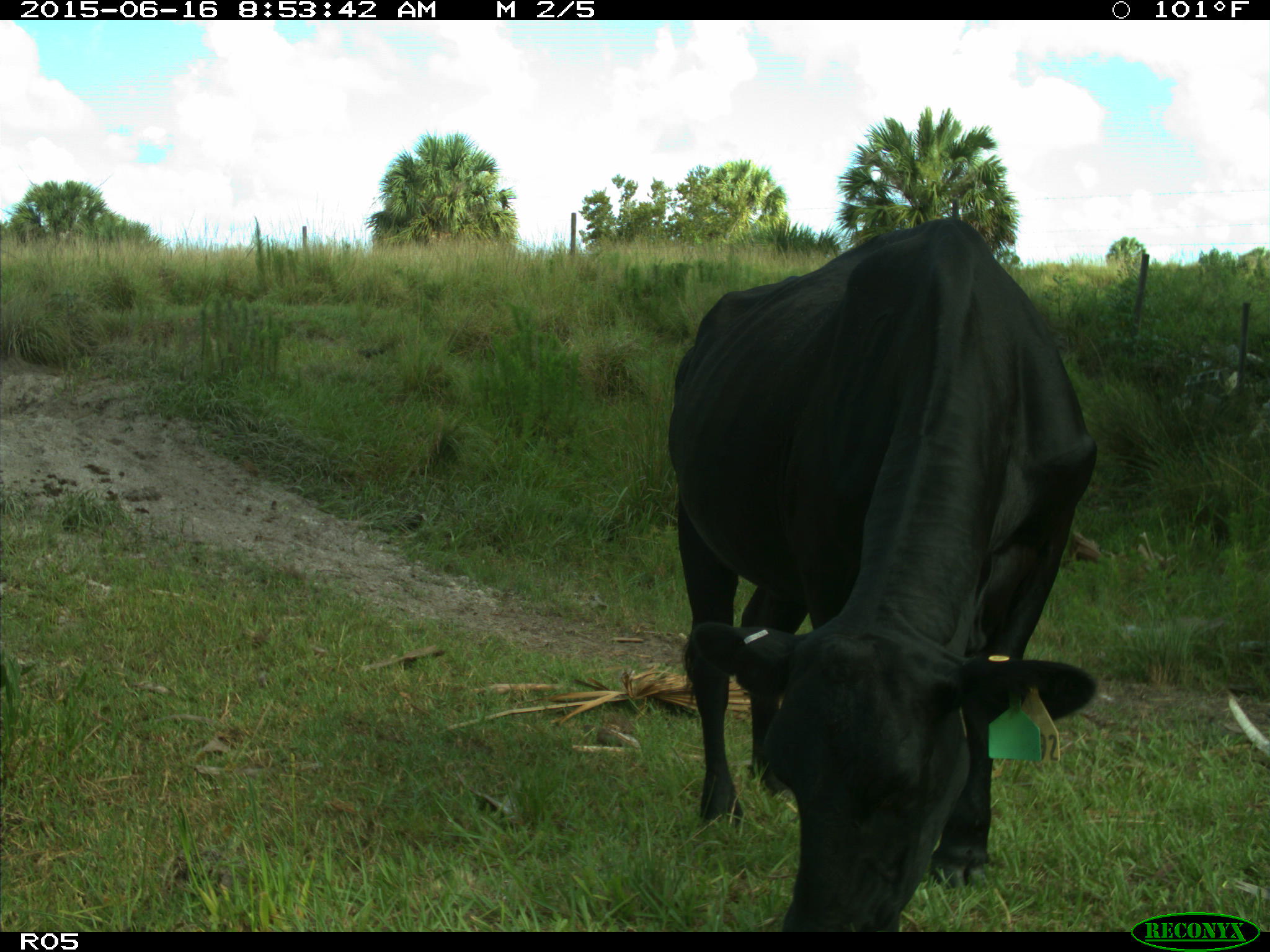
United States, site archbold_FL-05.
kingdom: Animalia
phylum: Chordata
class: Mammalia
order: Artiodactyla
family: Bovidae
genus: Bos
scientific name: Bos taurus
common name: domestic cow